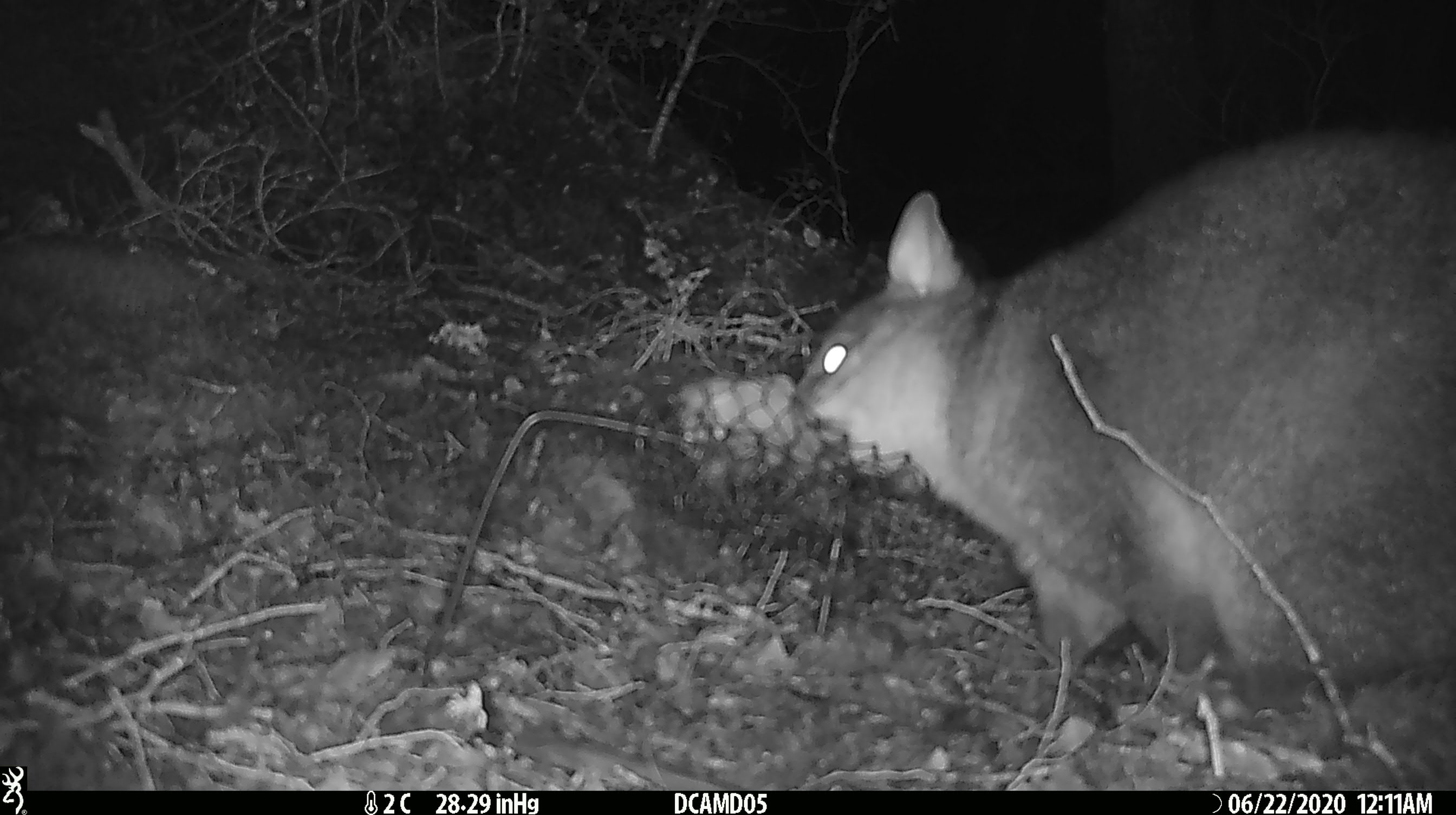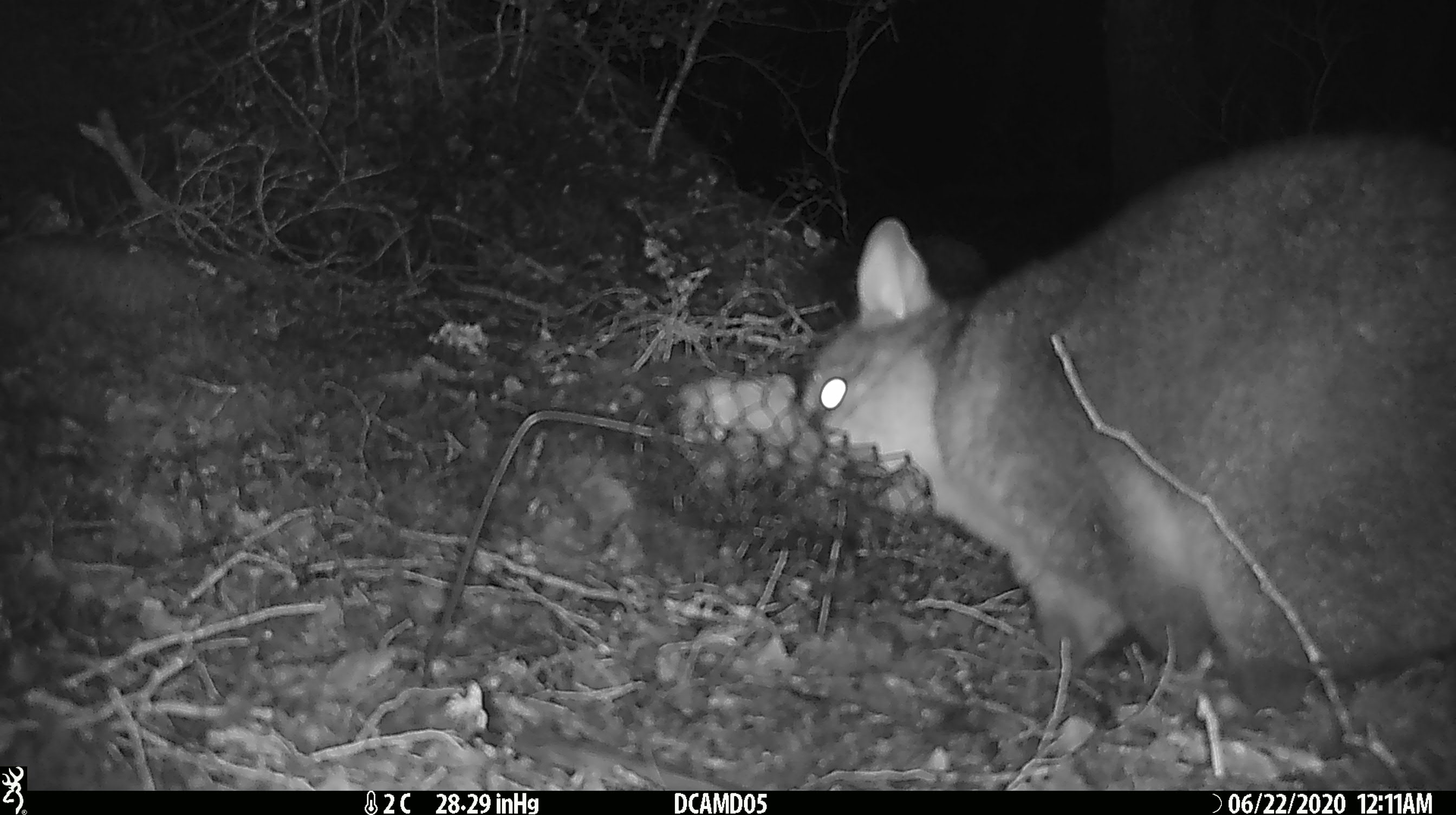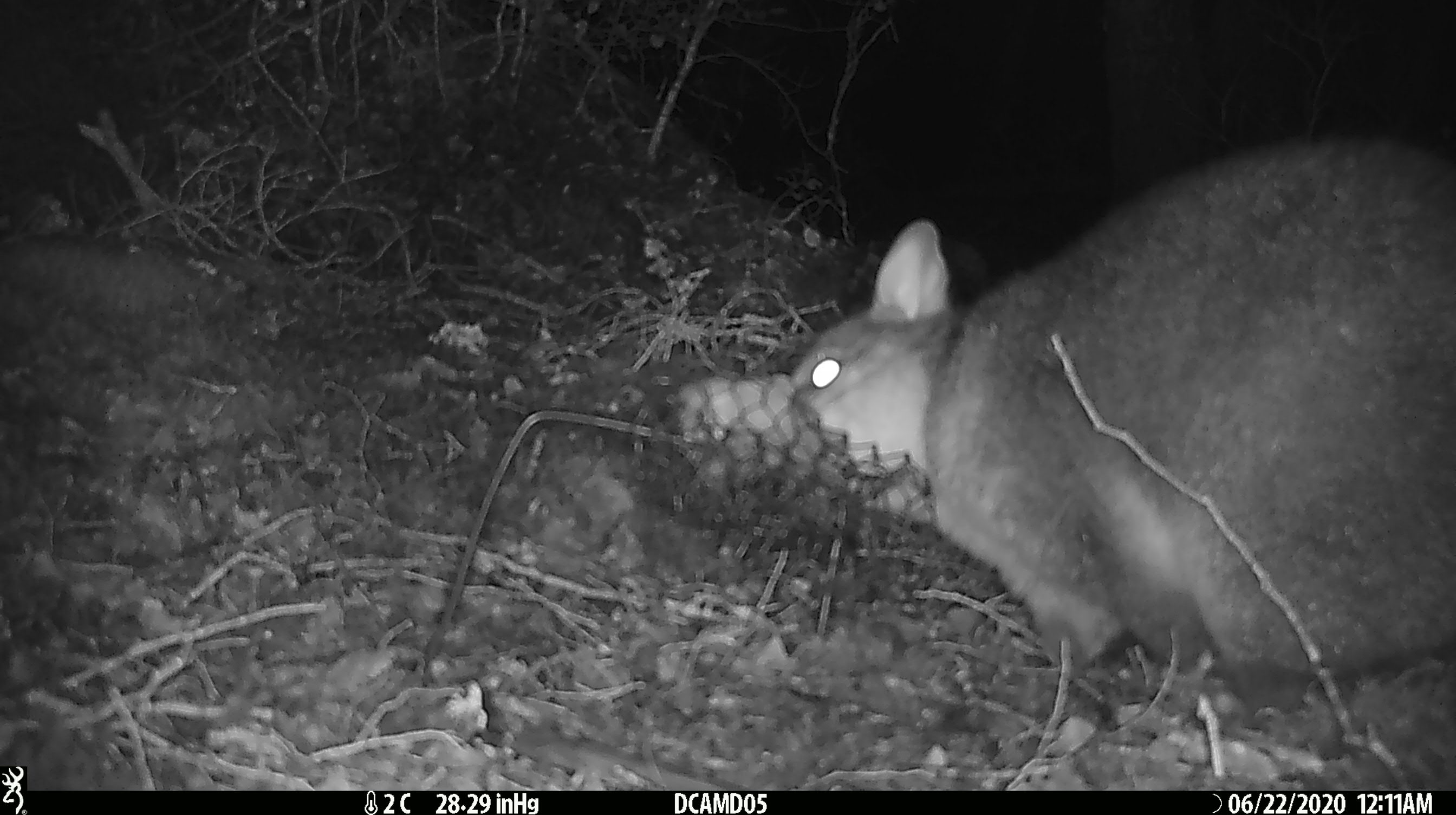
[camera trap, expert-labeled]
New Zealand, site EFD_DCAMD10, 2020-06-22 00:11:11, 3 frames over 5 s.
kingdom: Animalia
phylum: Chordata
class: Mammalia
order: Diprotodontia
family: Phalangeridae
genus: Trichosurus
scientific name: Trichosurus vulpecula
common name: common brushtail possum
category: possum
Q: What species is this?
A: Possum (common brushtail possum) (Trichosurus vulpecula).